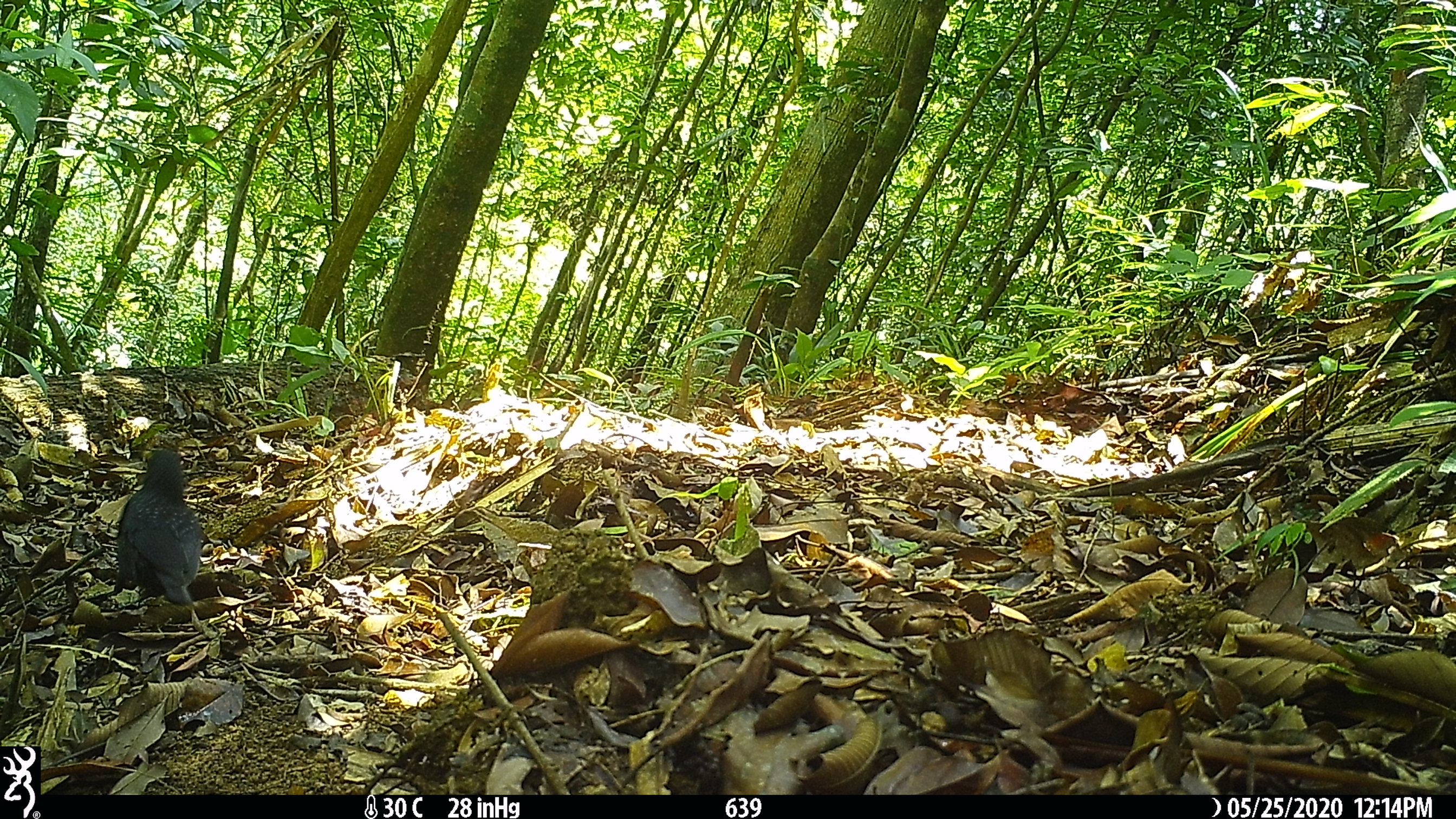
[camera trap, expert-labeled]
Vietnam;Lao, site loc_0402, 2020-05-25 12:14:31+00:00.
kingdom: Animalia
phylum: Chordata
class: Aves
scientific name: Aves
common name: bird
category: unidentified bird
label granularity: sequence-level